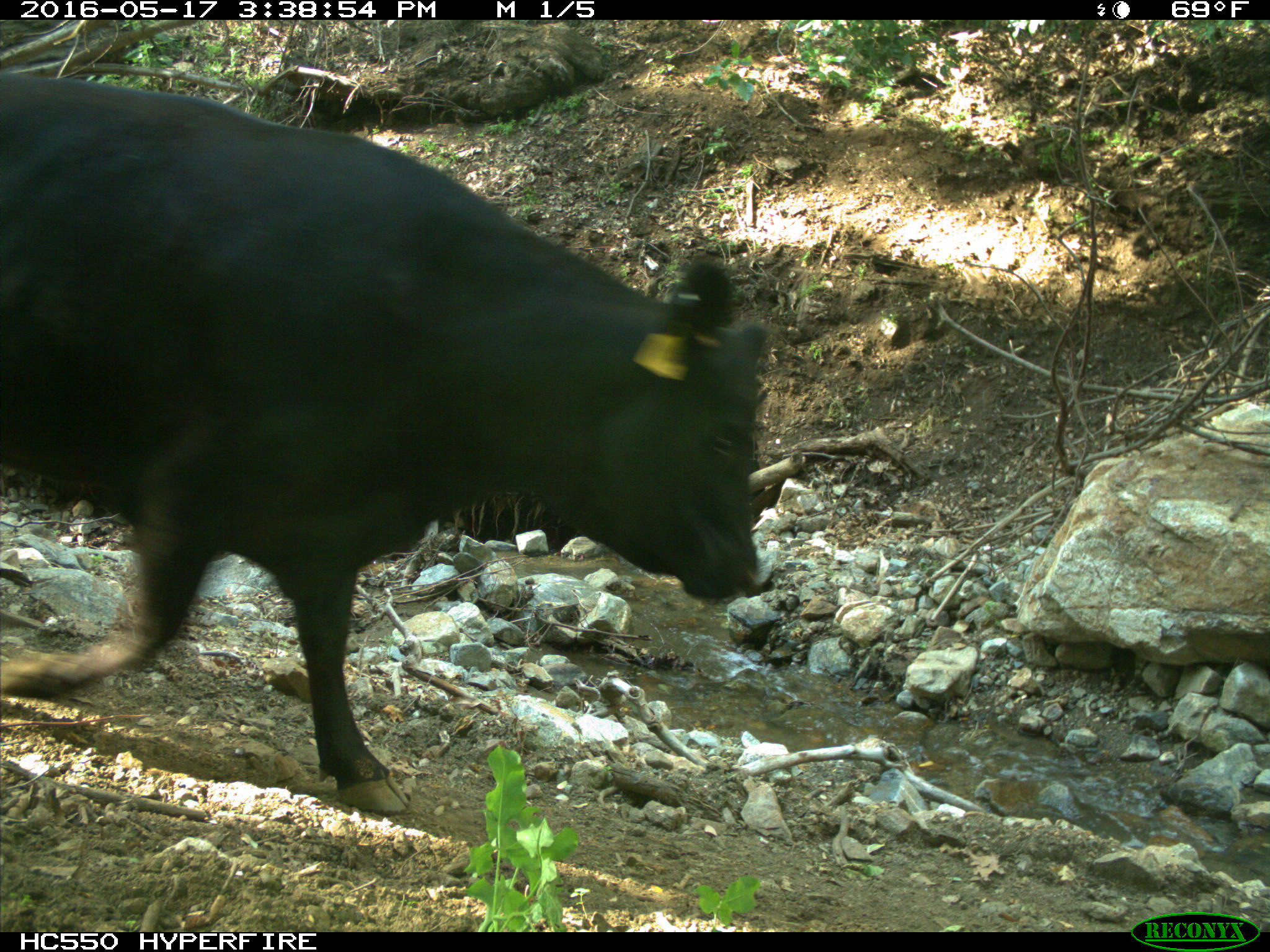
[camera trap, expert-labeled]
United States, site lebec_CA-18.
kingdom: Animalia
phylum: Chordata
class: Mammalia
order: Artiodactyla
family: Bovidae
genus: Bos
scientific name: Bos taurus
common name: domestic cow